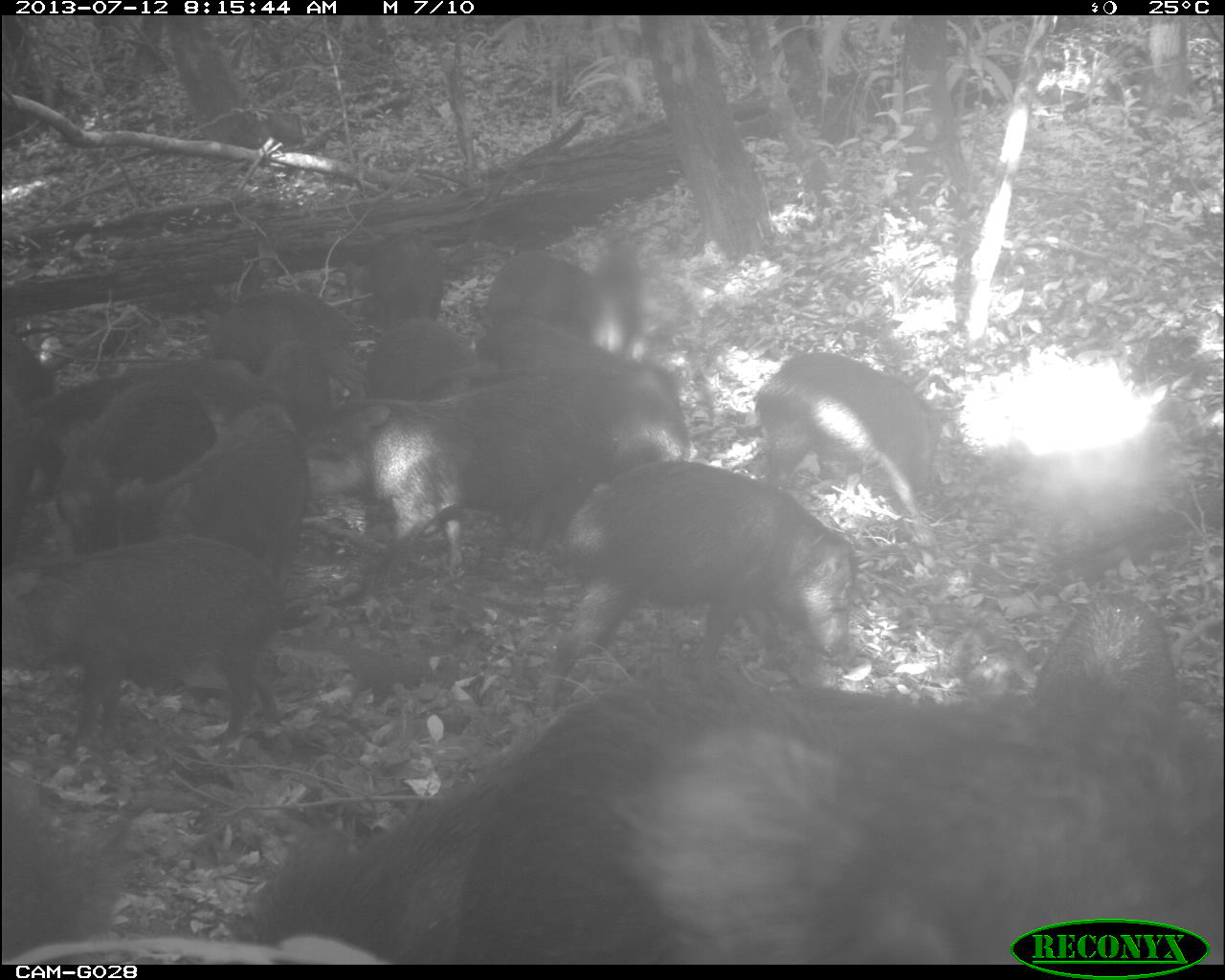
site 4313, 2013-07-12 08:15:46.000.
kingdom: Animalia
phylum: Chordata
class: Mammalia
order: Artiodactyla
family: Tayassuidae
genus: Tayassu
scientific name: Tayassu pecari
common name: white-lipped peccary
Tayassu pecari (white-lipped peccary), count 20.